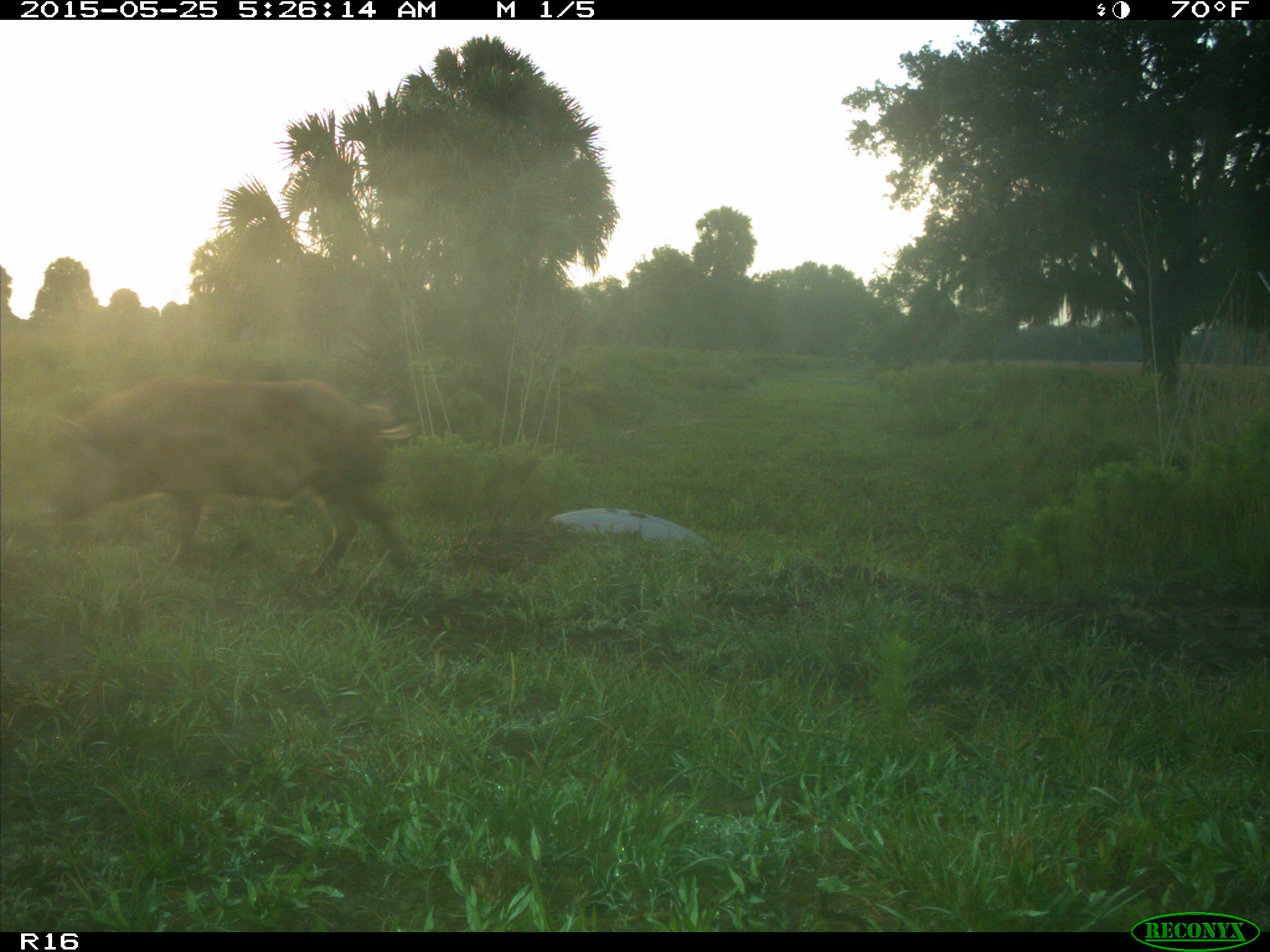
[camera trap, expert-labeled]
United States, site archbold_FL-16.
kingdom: Animalia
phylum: Chordata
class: Mammalia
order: Artiodactyla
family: Suidae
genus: Sus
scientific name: Sus scrofa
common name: wild boar